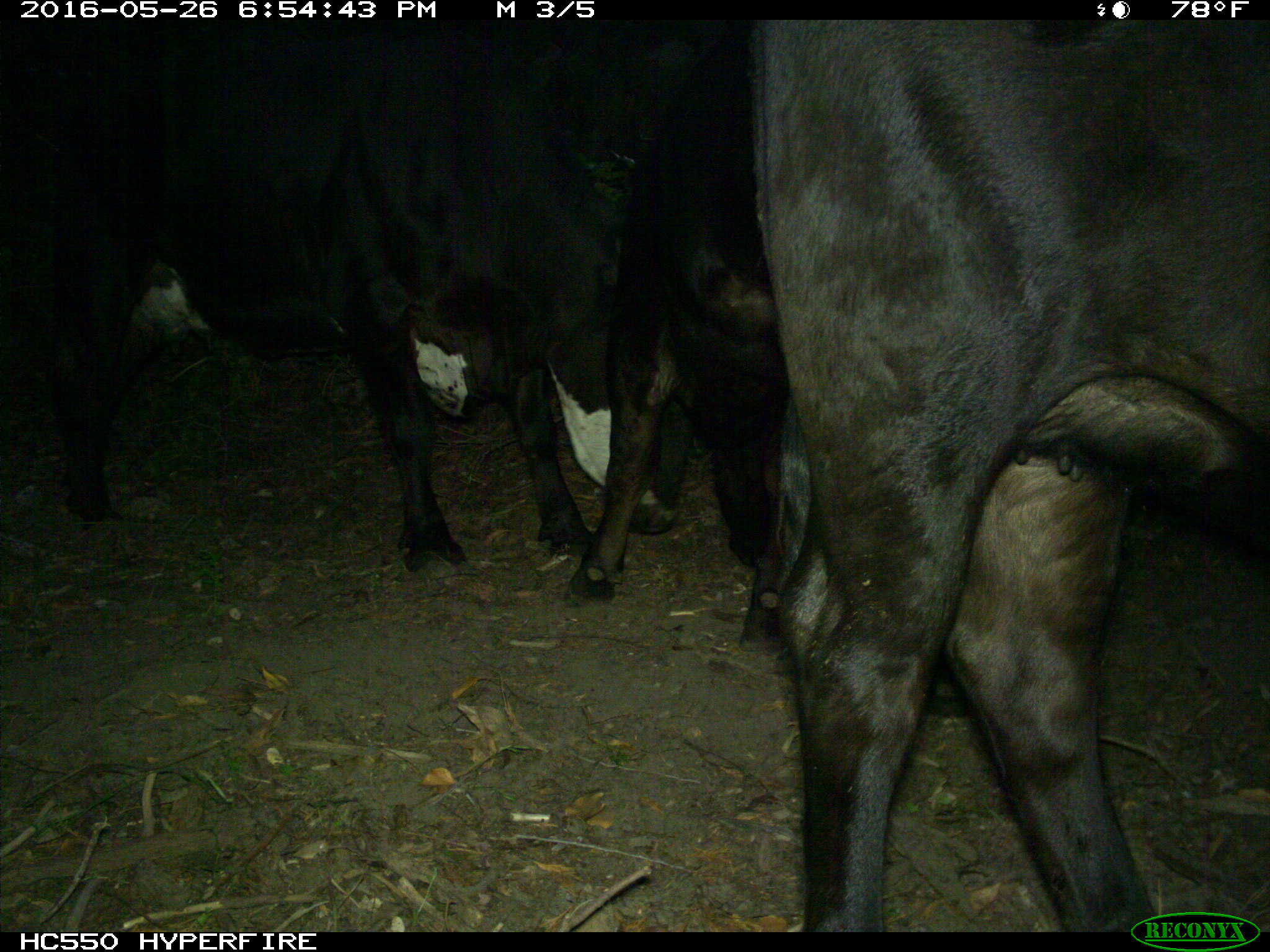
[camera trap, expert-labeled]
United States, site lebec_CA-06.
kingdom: Animalia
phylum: Chordata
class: Mammalia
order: Artiodactyla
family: Bovidae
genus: Bos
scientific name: Bos taurus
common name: domestic cow